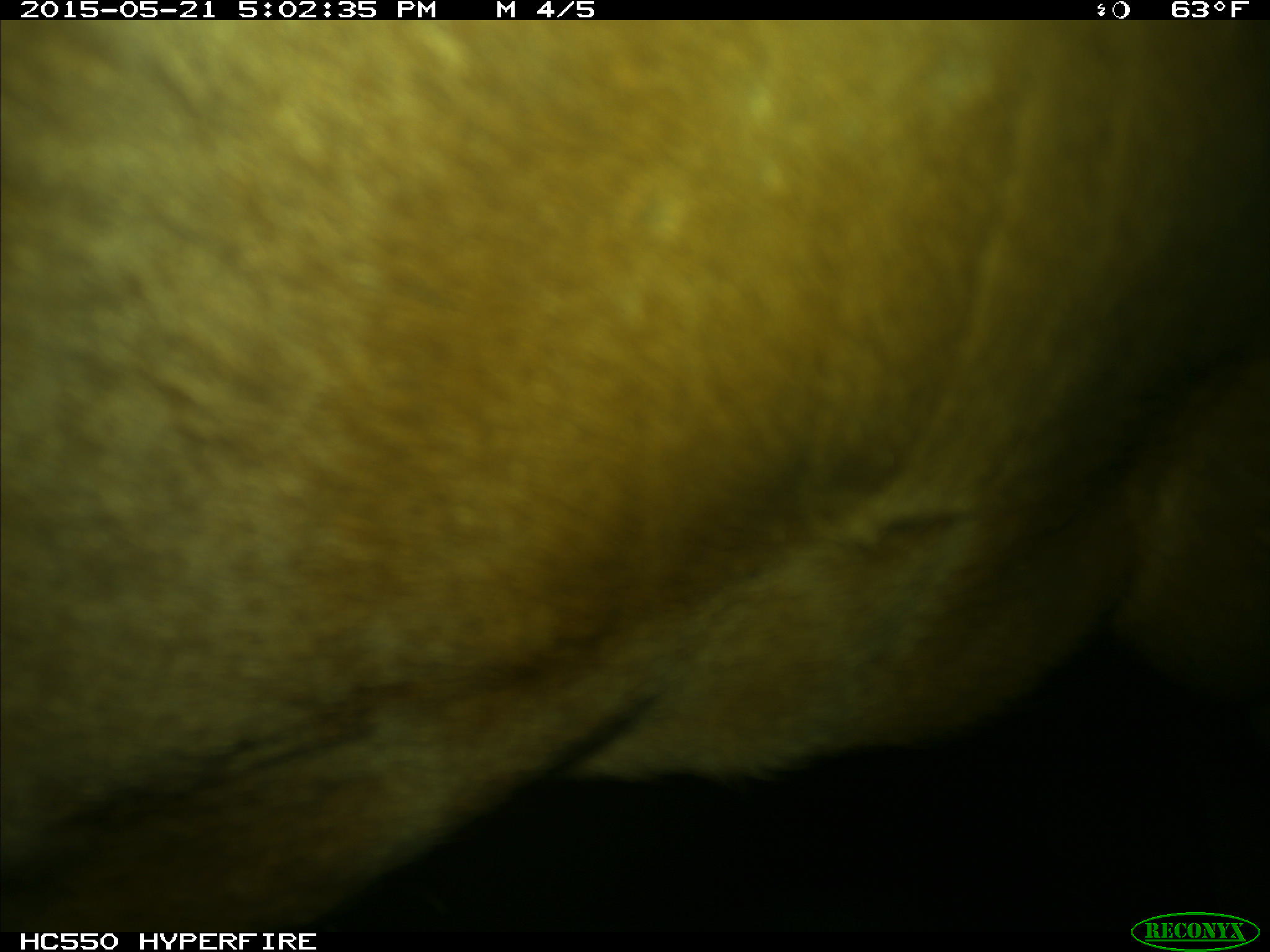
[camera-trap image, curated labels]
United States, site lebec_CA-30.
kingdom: Animalia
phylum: Chordata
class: Mammalia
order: Artiodactyla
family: Bovidae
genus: Bos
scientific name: Bos taurus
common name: domestic cow